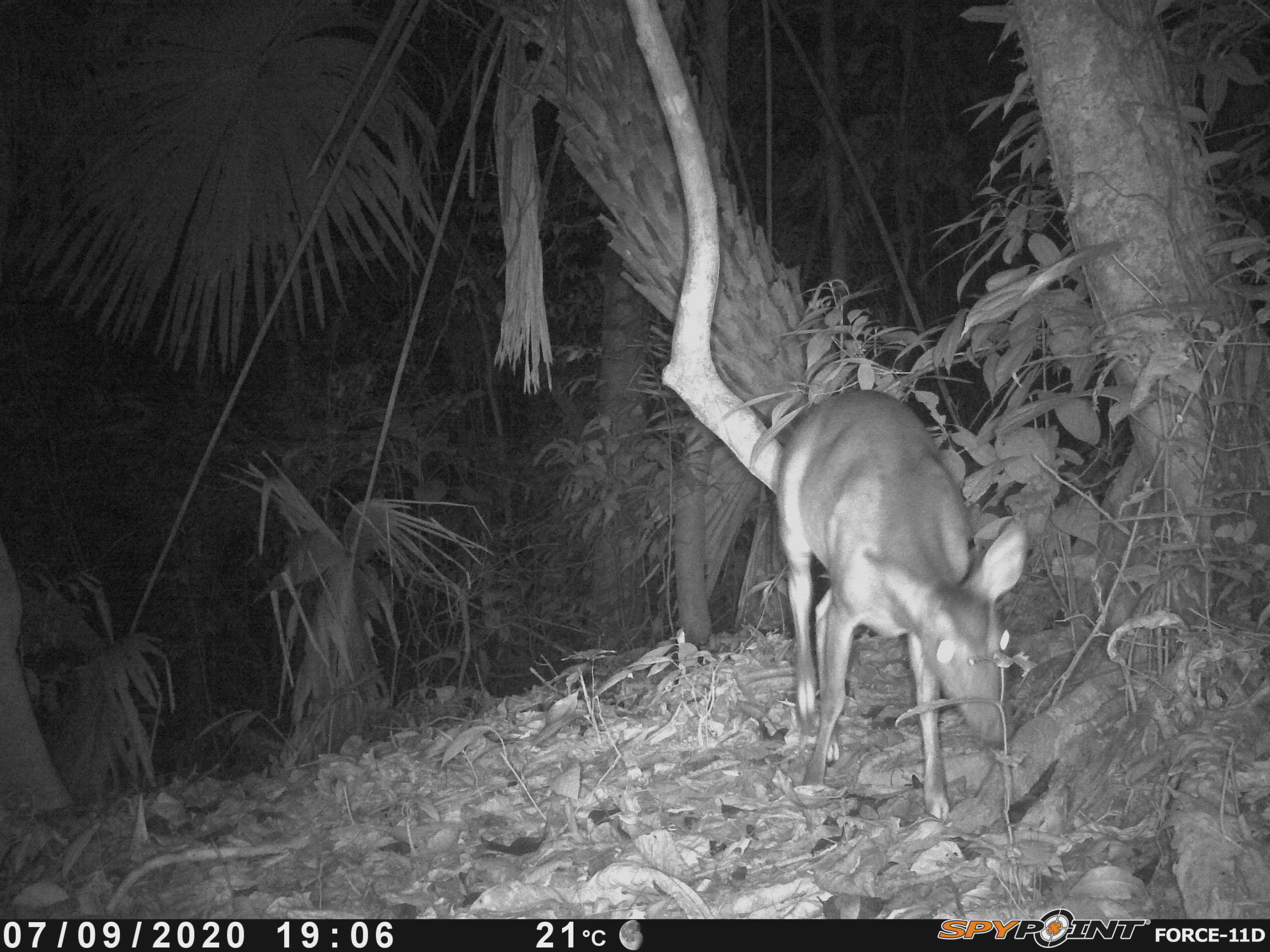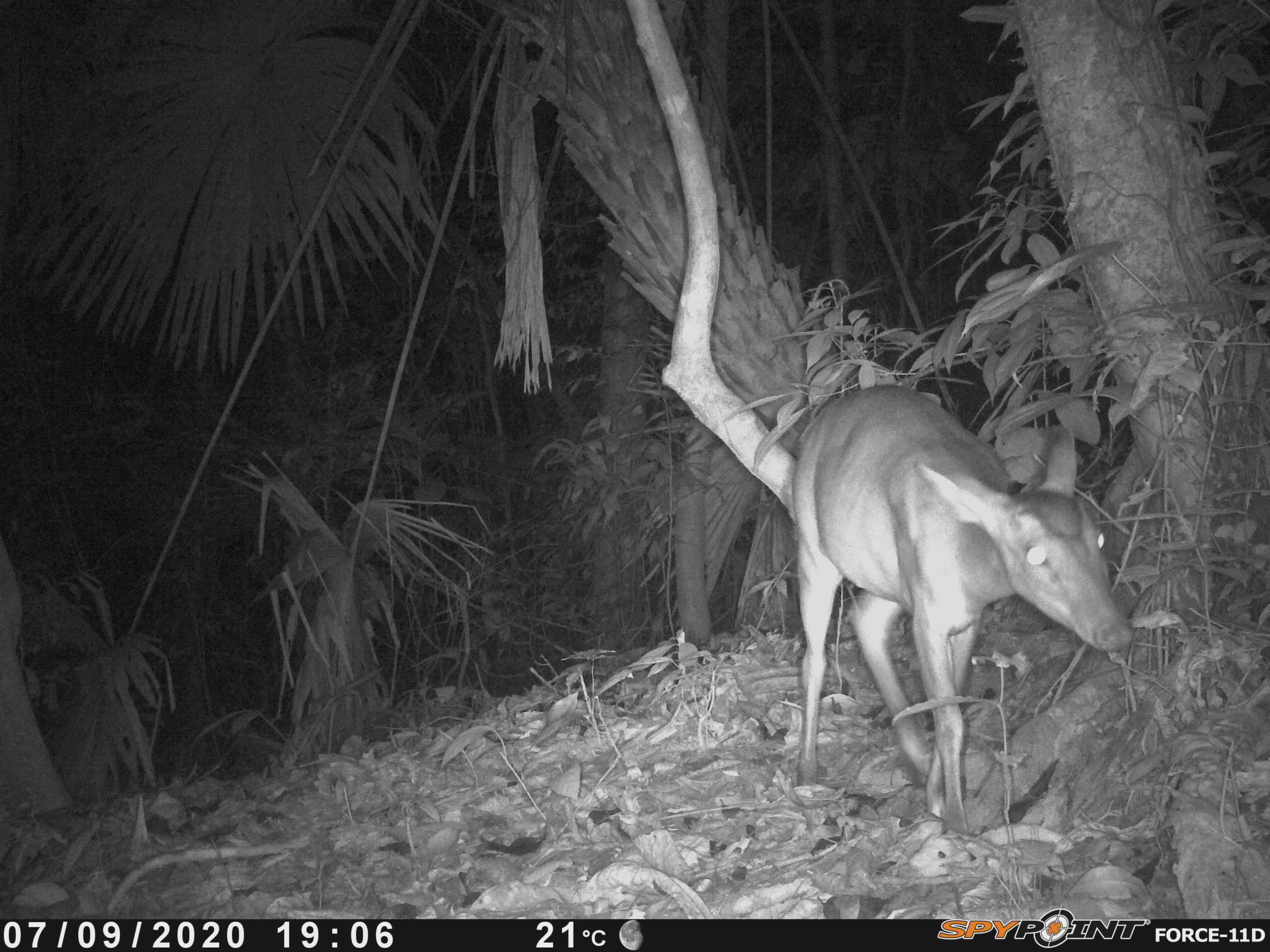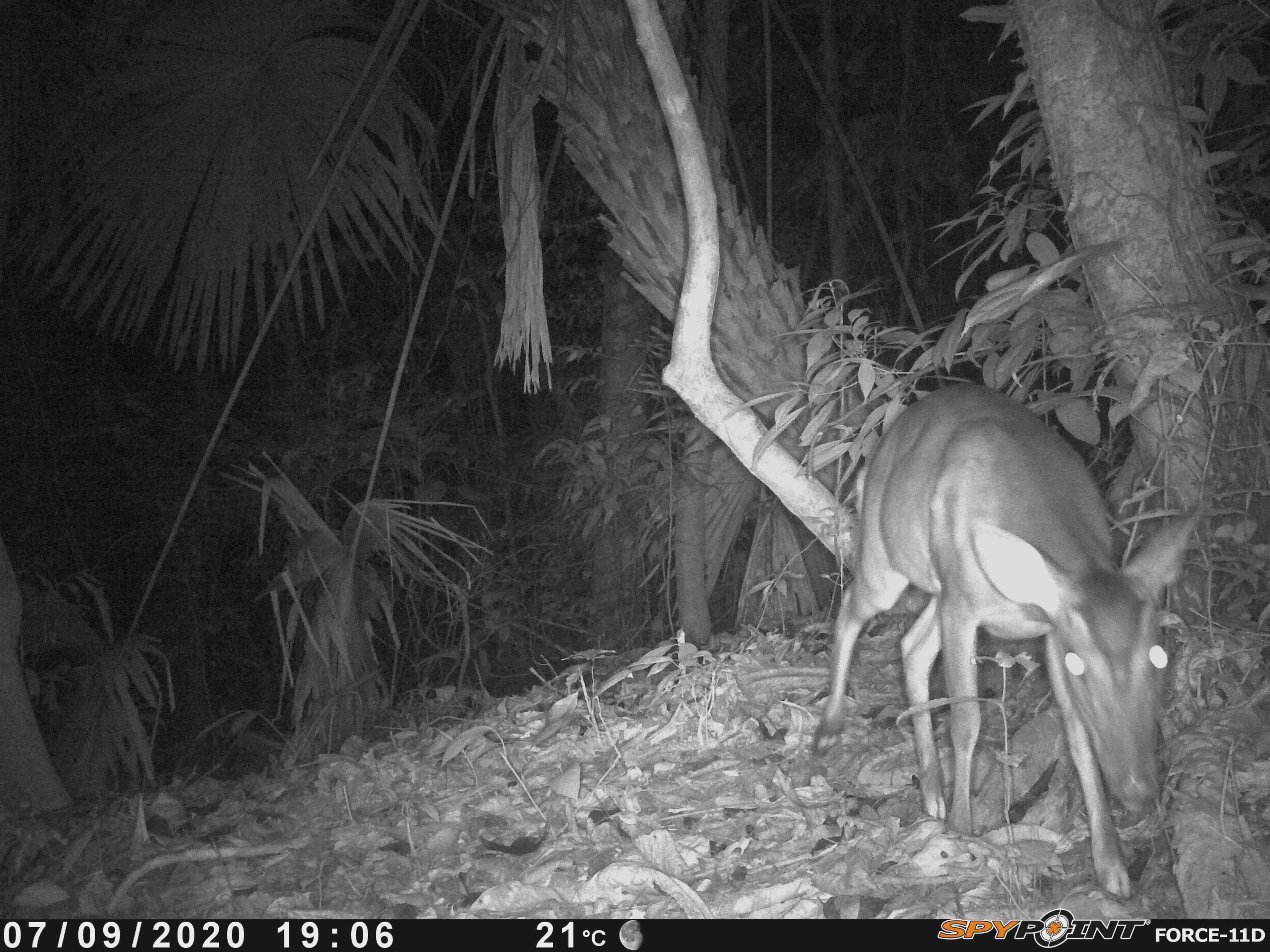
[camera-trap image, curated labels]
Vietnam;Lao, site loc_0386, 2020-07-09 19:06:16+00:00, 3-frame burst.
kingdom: Animalia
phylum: Chordata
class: Mammalia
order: Artiodactyla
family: Cervidae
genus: Muntiacus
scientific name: Muntiacus vuquangensis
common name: large-antlered muntjac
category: large antlered muntjac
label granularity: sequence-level